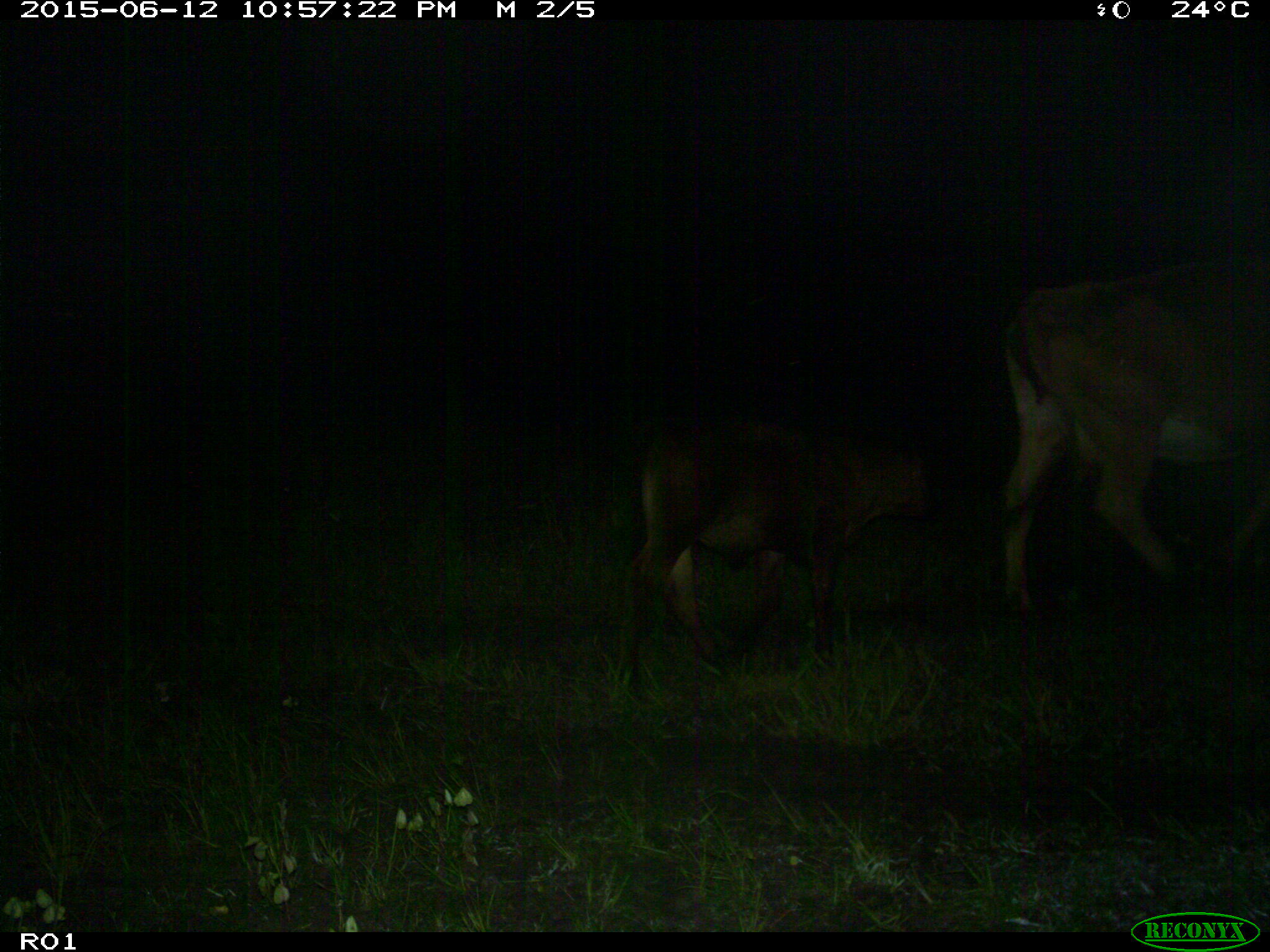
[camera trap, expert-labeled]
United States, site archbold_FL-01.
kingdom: Animalia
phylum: Chordata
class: Mammalia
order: Artiodactyla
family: Bovidae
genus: Bos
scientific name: Bos taurus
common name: domestic cow